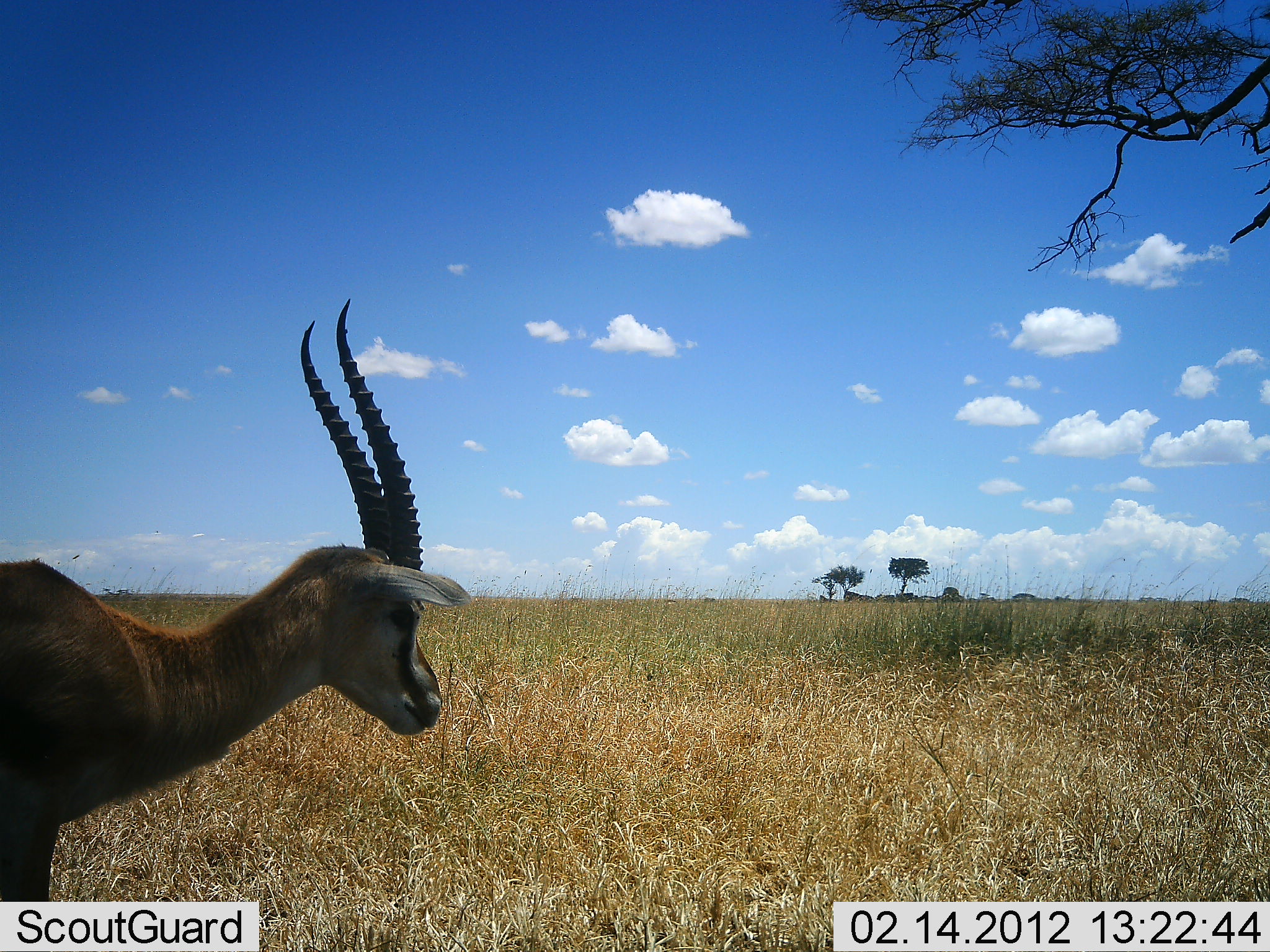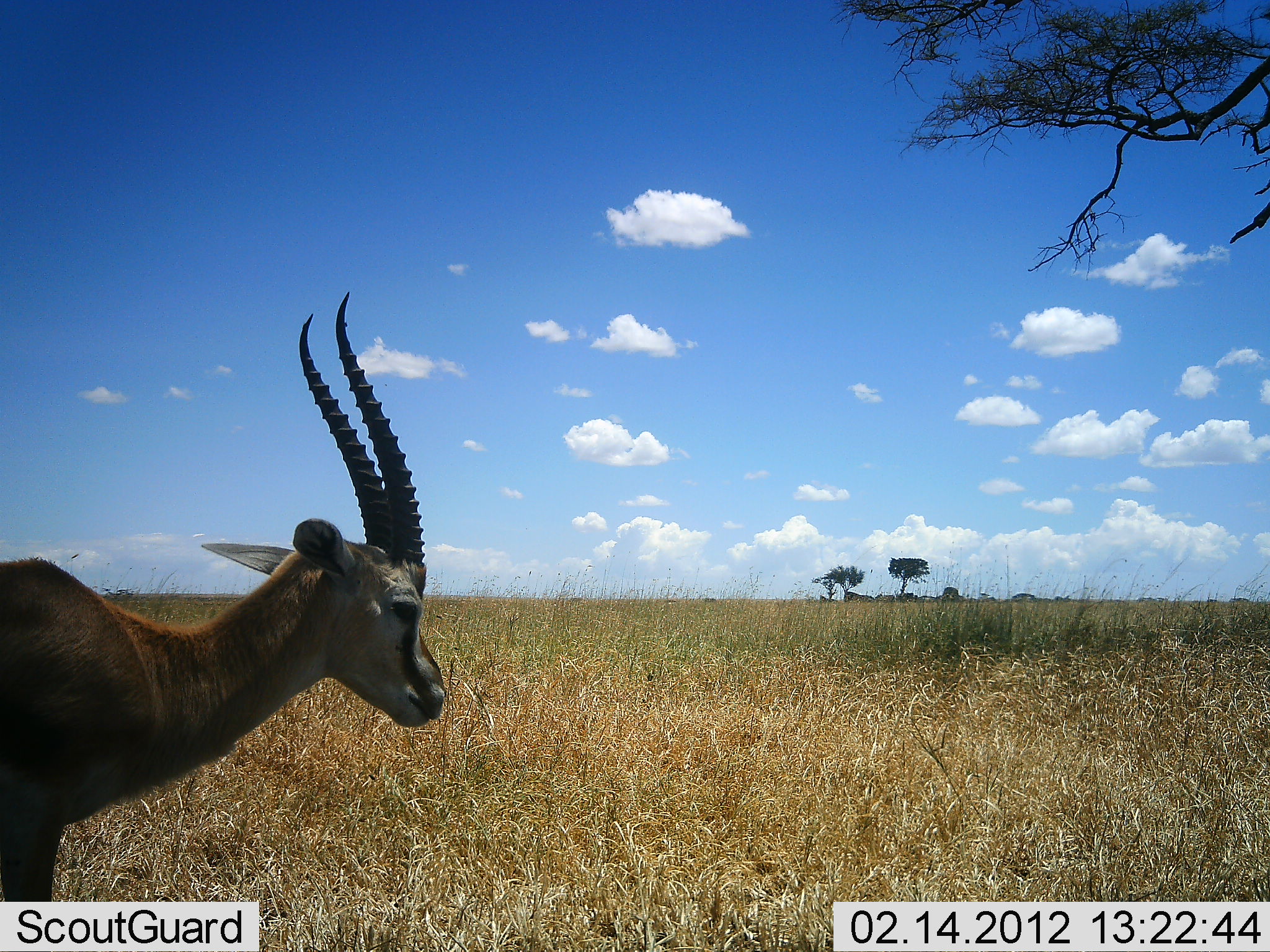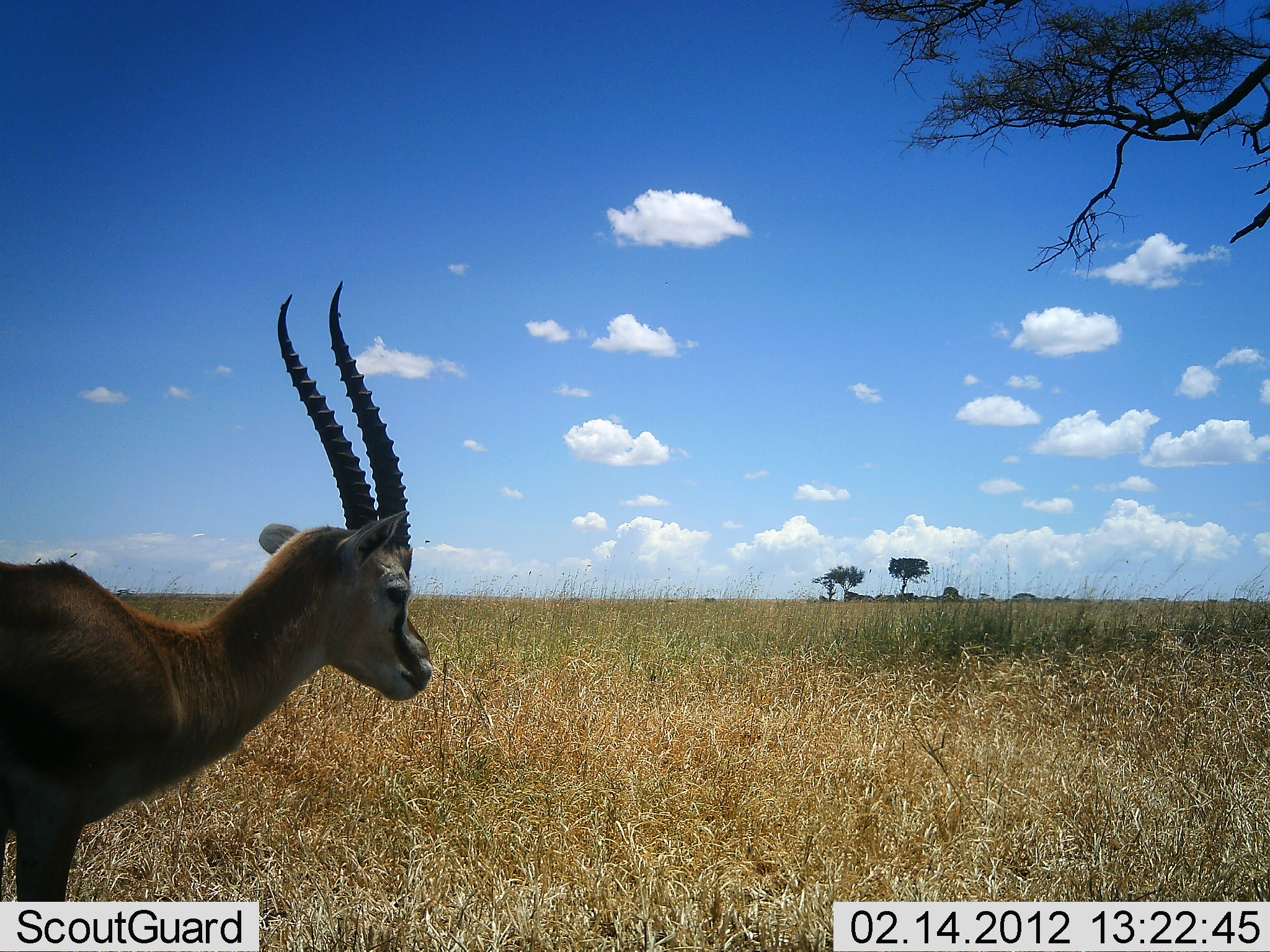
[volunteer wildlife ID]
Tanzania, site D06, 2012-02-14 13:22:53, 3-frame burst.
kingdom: Animalia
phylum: Chordata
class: Mammalia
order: Artiodactyla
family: Bovidae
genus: Eudorcas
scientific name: Eudorcas thomsonii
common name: thomson's gazelle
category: gazellethomsons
Gazellethomsons (thomson's gazelle) (Eudorcas thomsonii), count 1. Behavior (volunteer vote fractions): standing 93%, resting 0%, moving 7%, interacting 0%. Young present (vote fraction): 0%. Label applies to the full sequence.